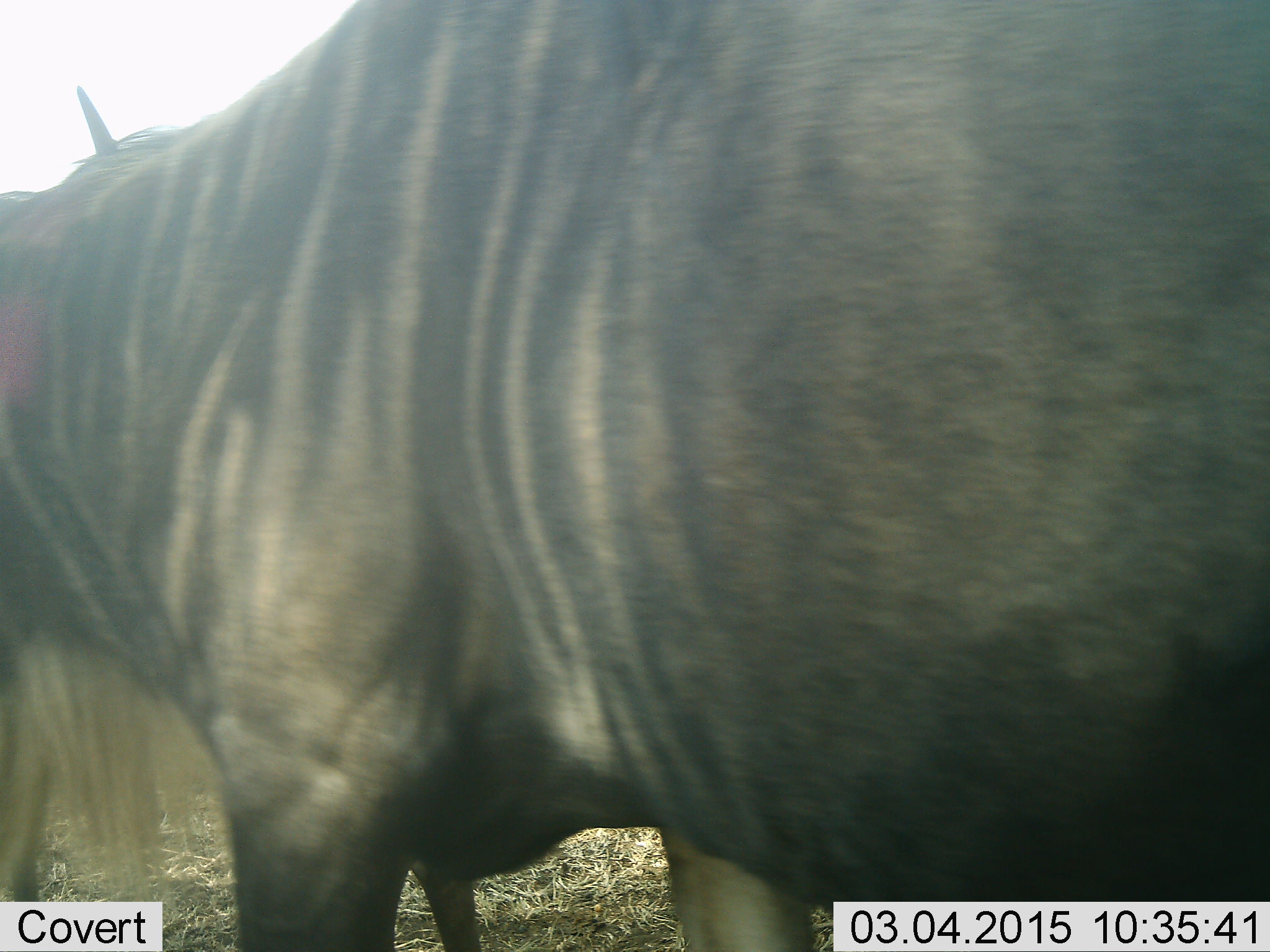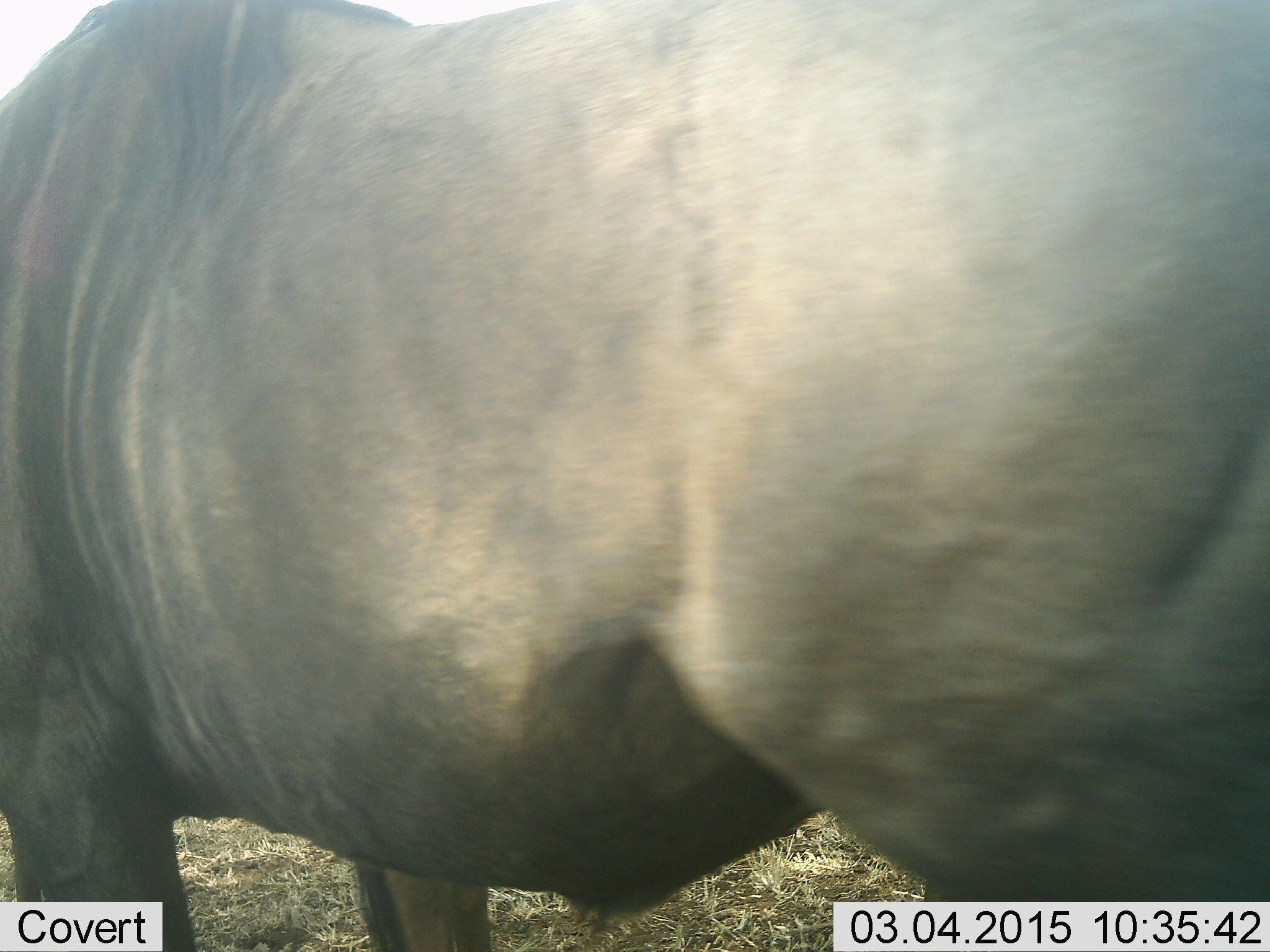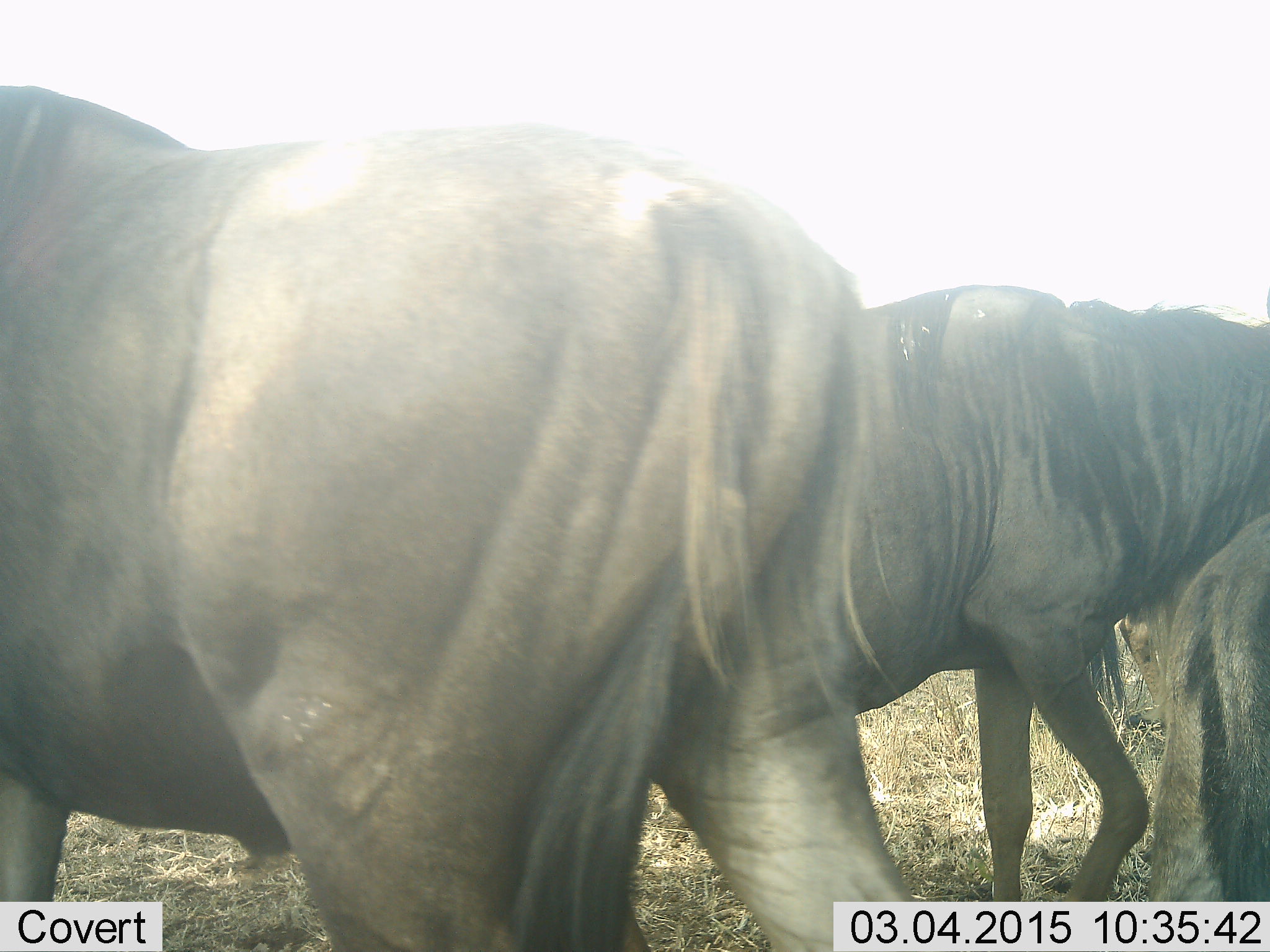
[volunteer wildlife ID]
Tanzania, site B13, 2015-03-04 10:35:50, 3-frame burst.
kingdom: Animalia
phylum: Chordata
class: Mammalia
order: Artiodactyla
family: Bovidae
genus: Connochaetes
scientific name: Connochaetes taurinus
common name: blue wildebeest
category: wildebeest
Wildebeest (blue wildebeest) (Connochaetes taurinus), count 3. Behavior (volunteer vote fractions): standing 50%, resting 0%, moving 80%, interacting 0%. Young present (vote fraction): 10%. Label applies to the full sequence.